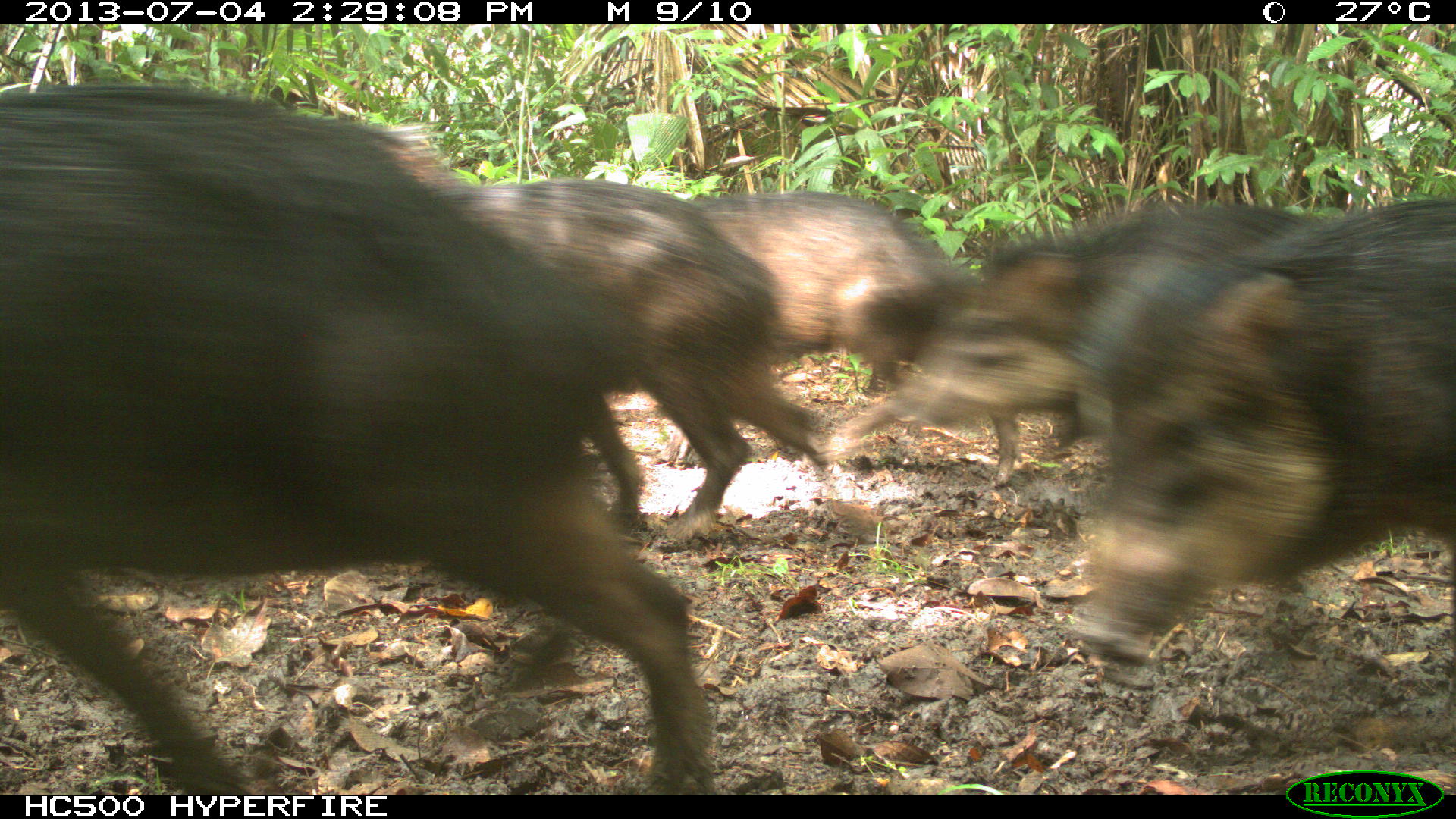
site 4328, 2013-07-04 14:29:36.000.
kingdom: Animalia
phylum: Chordata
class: Mammalia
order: Artiodactyla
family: Tayassuidae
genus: Tayassu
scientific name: Tayassu pecari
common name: white-lipped peccary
Tayassu pecari (white-lipped peccary), count 44.